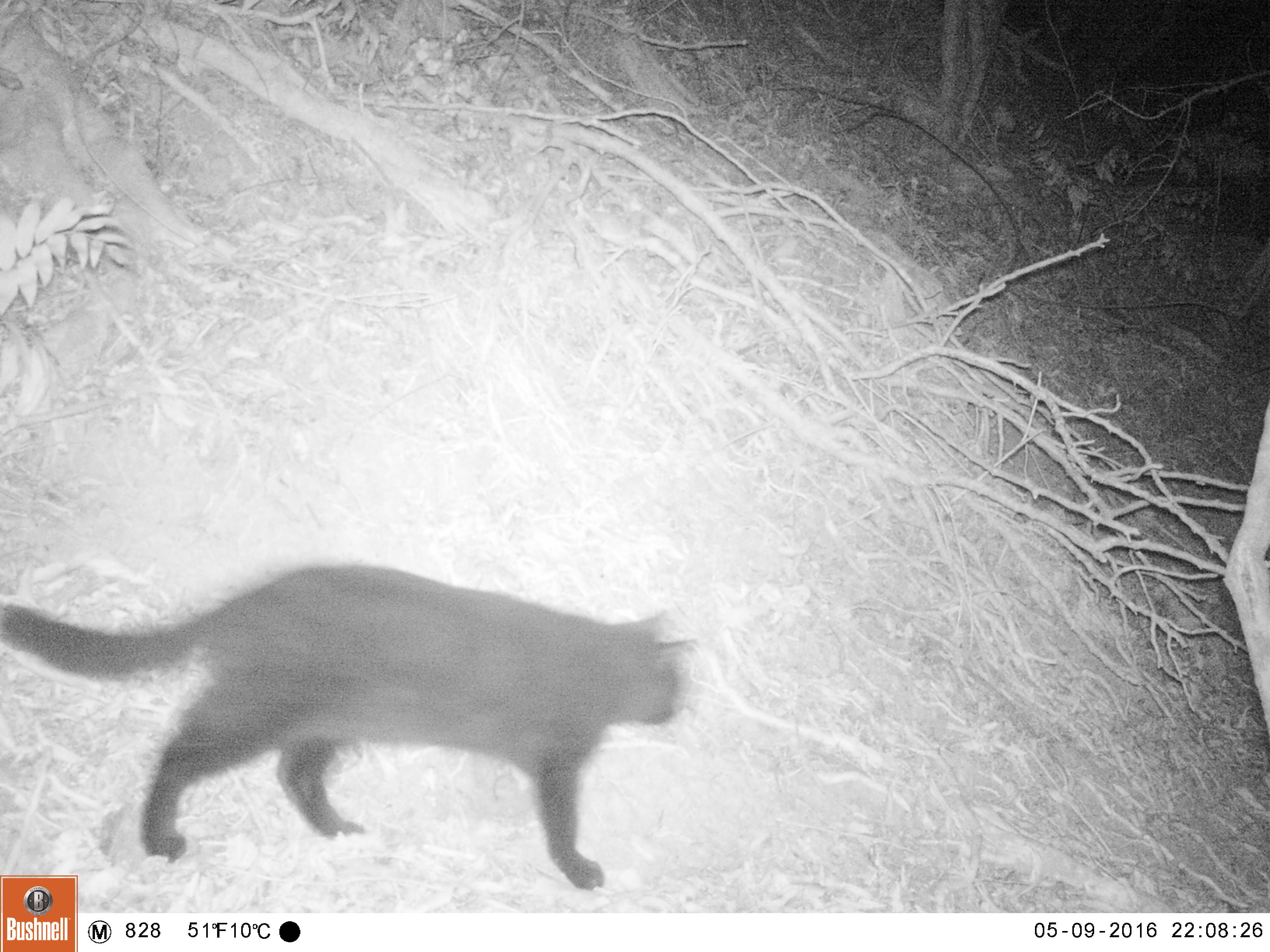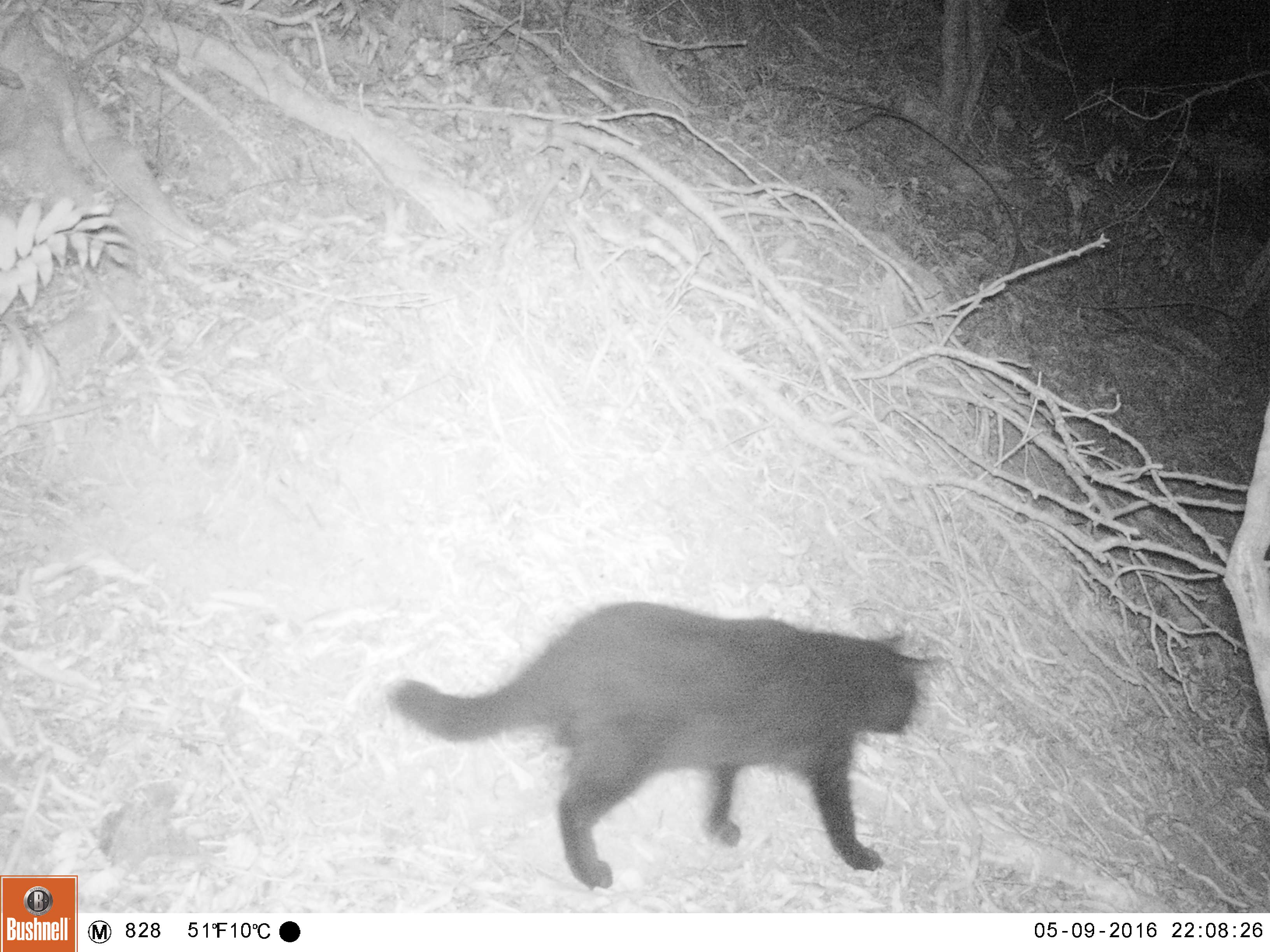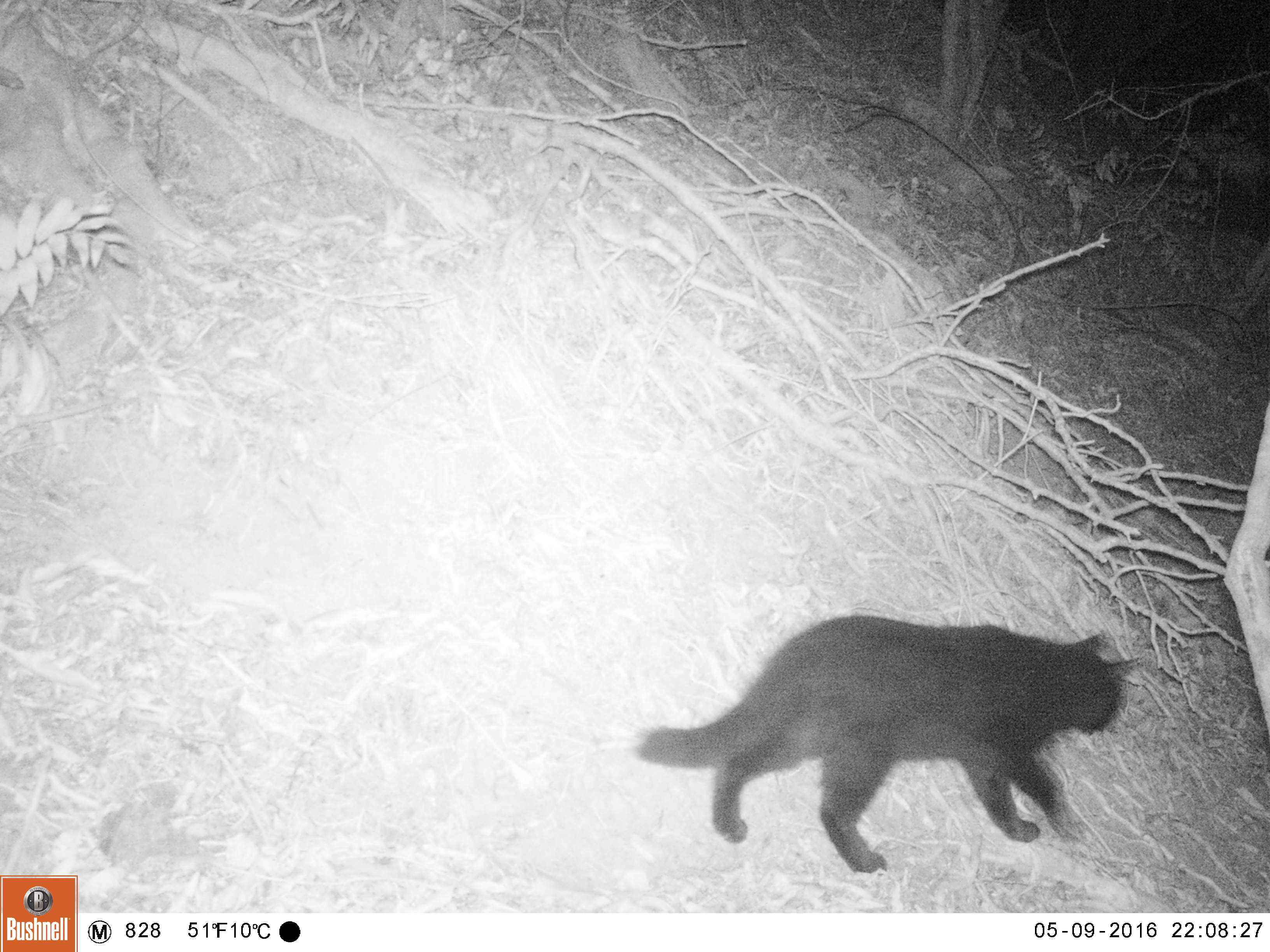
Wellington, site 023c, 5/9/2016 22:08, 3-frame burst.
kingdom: Animalia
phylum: Chordata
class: Mammalia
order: Carnivora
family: Felidae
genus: Felis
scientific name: Felis catus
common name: cat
Cat (Felis catus).